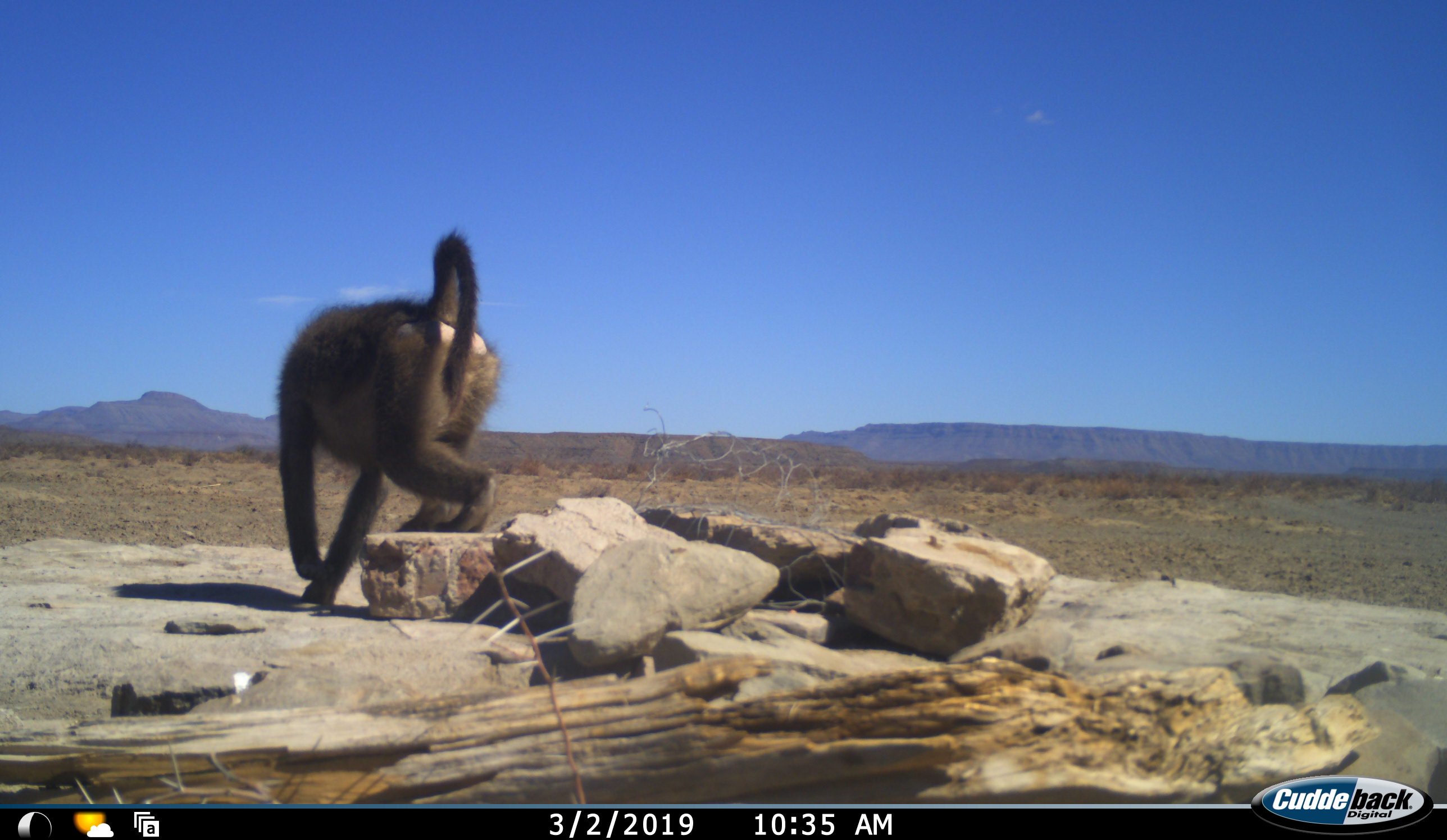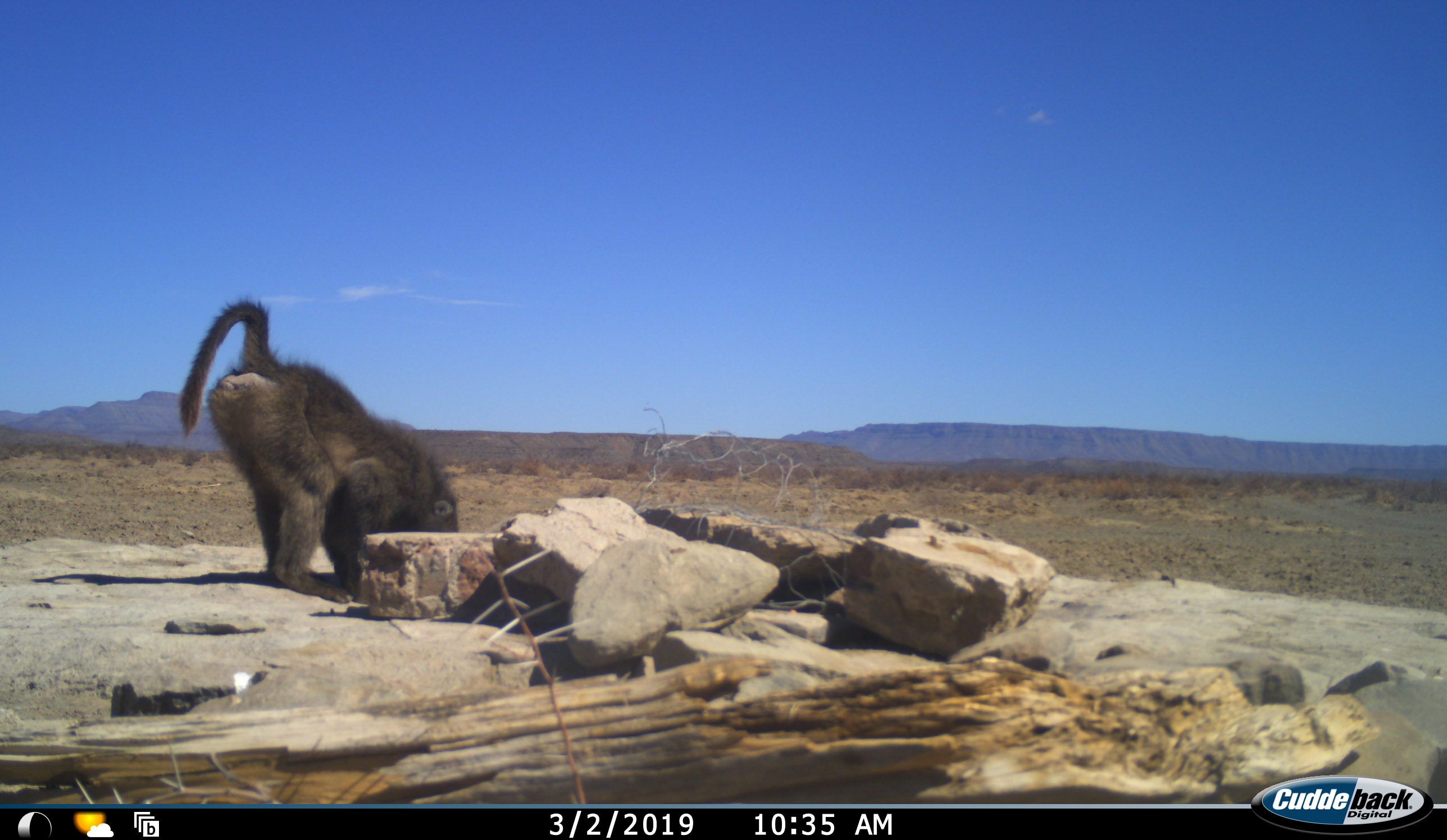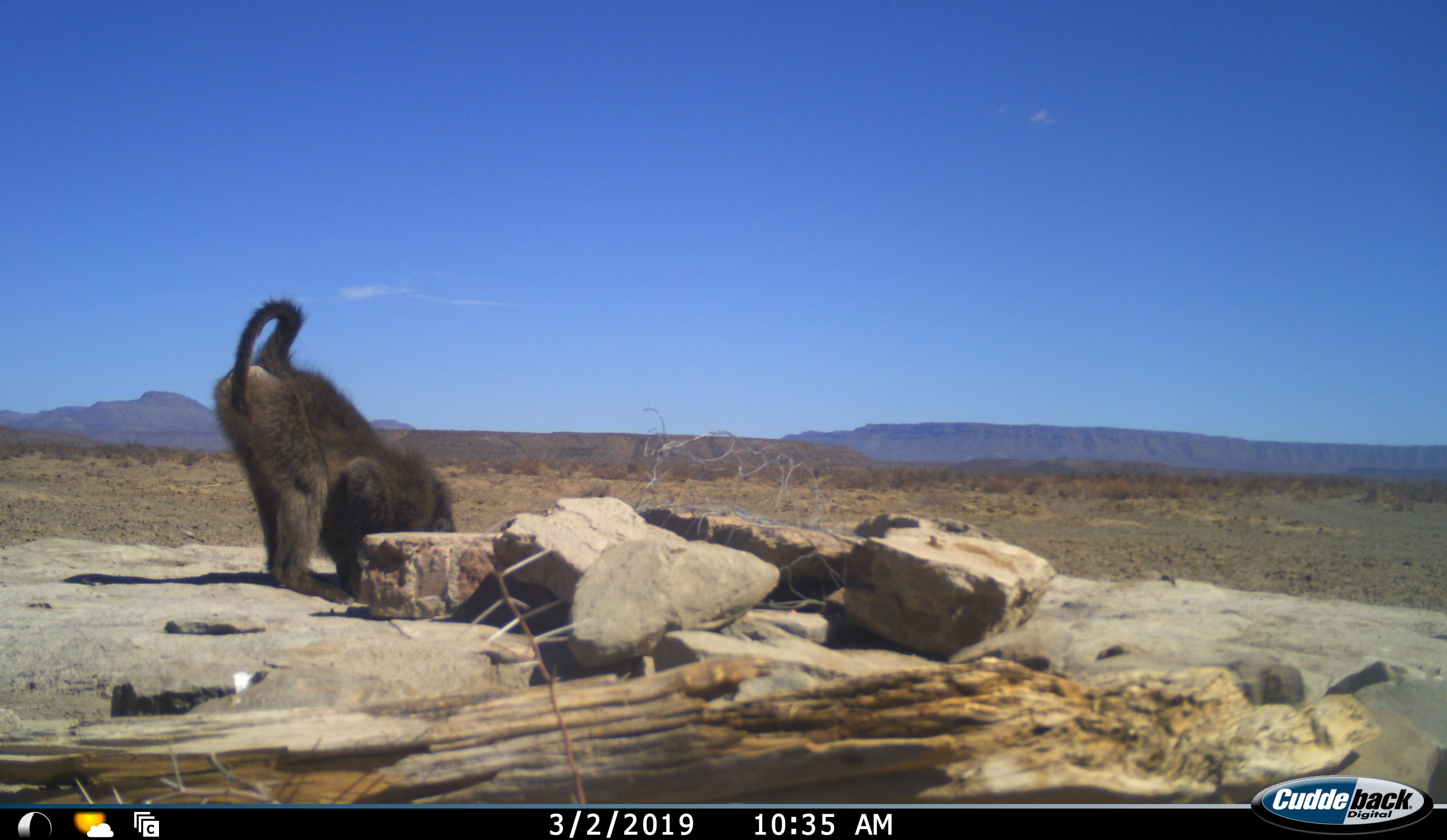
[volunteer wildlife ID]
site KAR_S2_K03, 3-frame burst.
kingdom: Animalia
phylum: Chordata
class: Mammalia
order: Primates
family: Cercopithecidae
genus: Papio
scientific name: Papio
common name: baboon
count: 1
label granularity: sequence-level